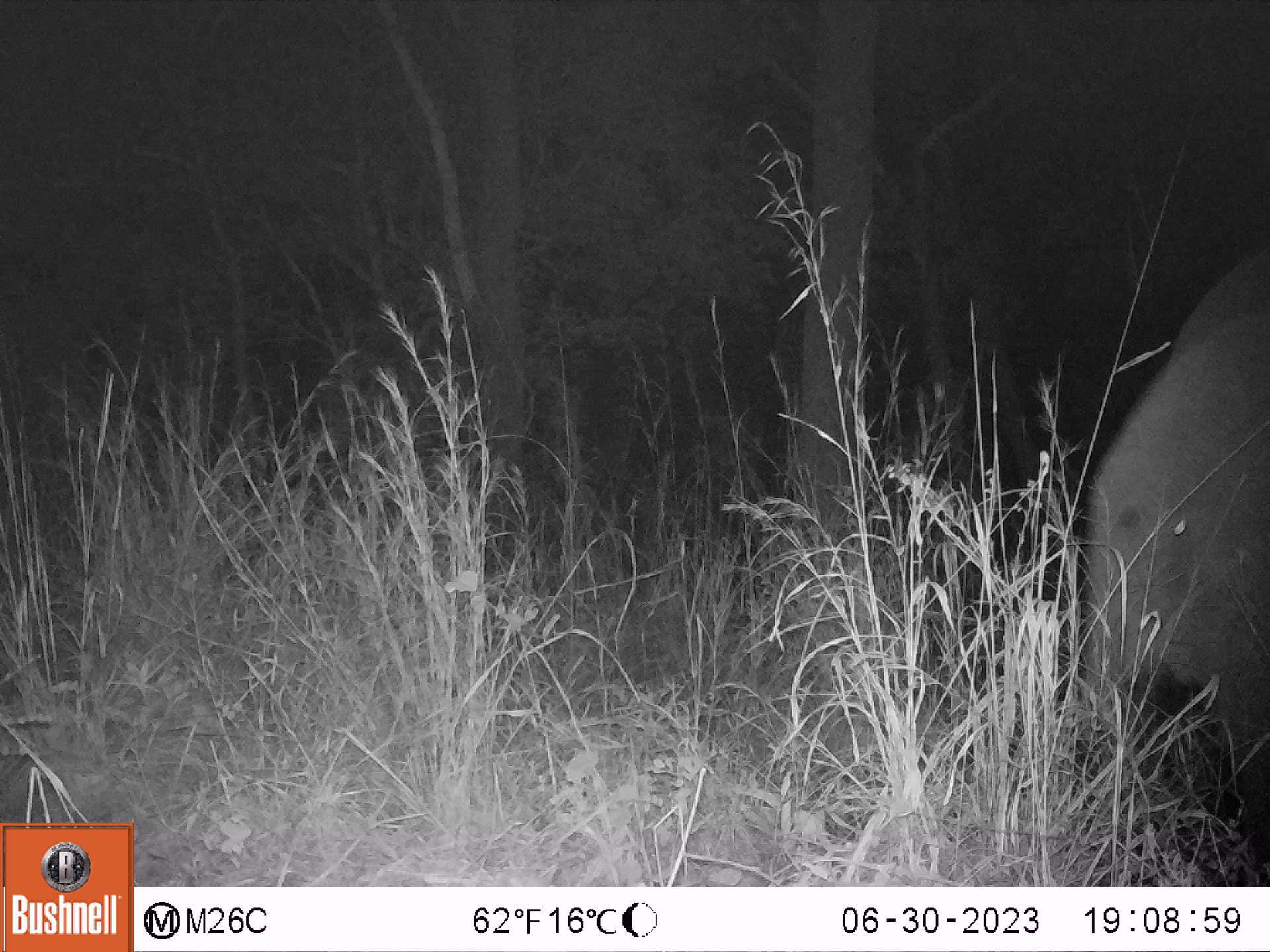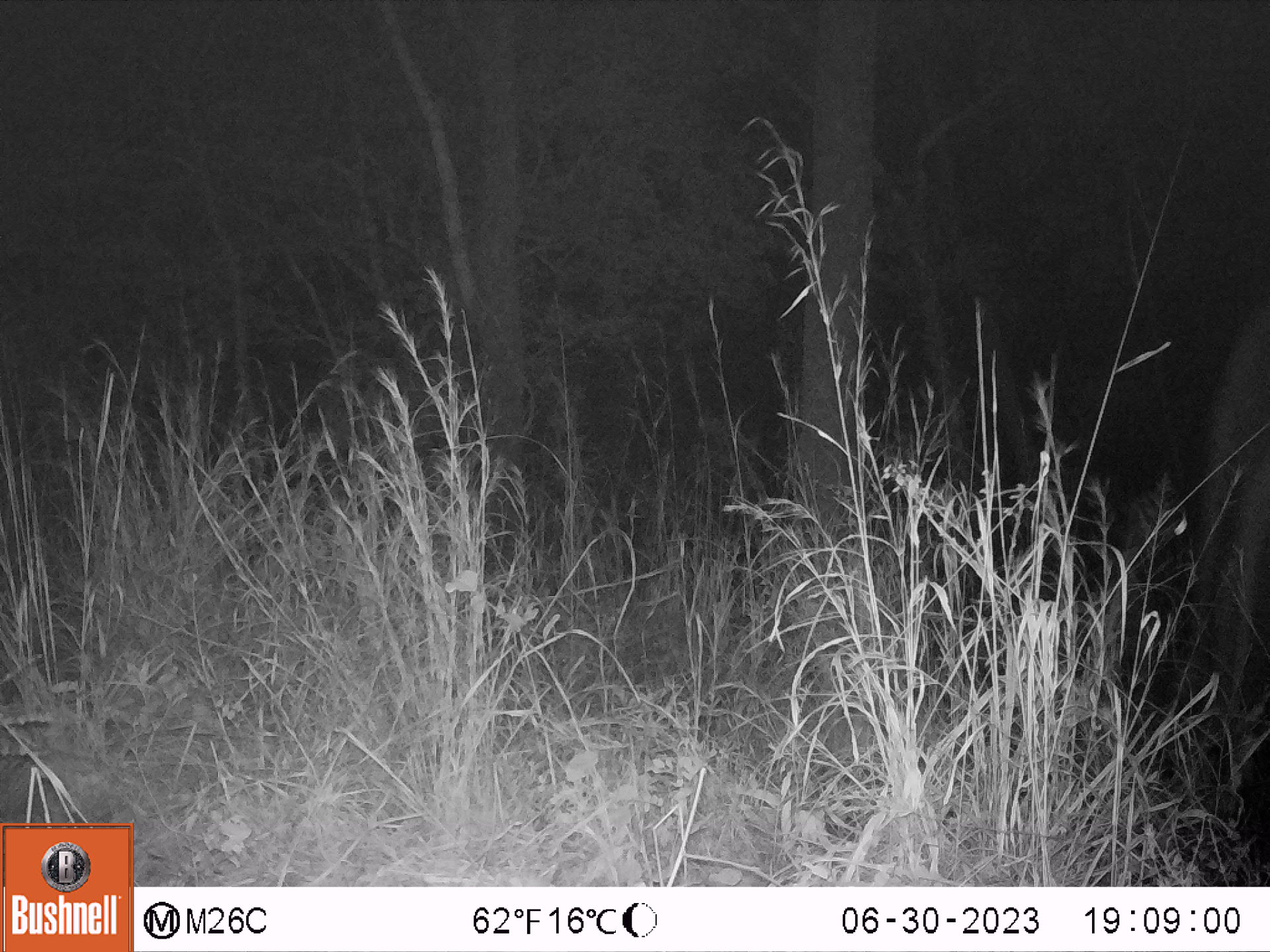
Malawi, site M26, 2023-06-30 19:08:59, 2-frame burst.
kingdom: Animalia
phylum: Chordata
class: Mammalia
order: Proboscidea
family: Elephantidae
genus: Loxodonta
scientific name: Loxodonta africana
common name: african savanna elephant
African savanna elephant (Loxodonta africana), count 1.